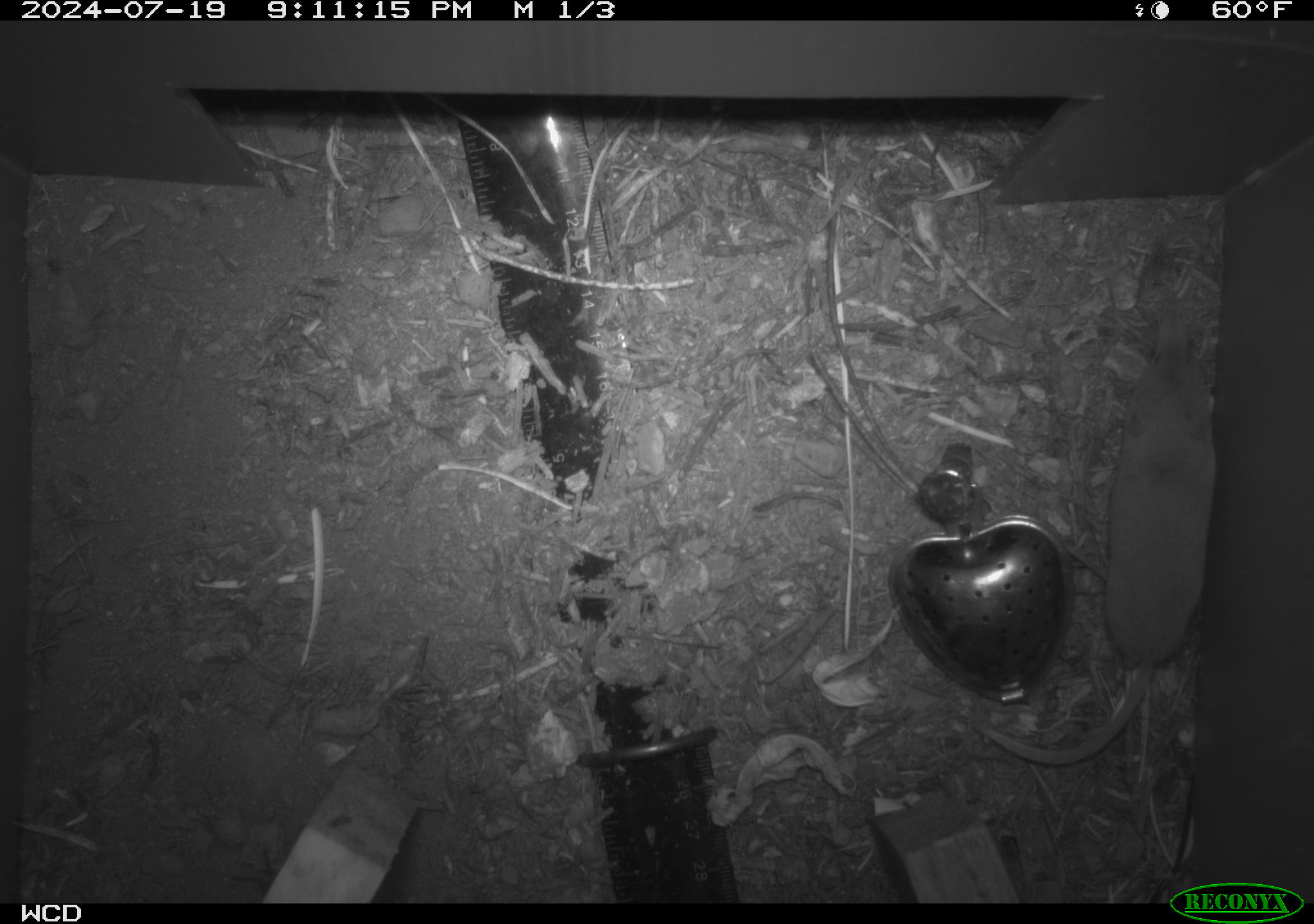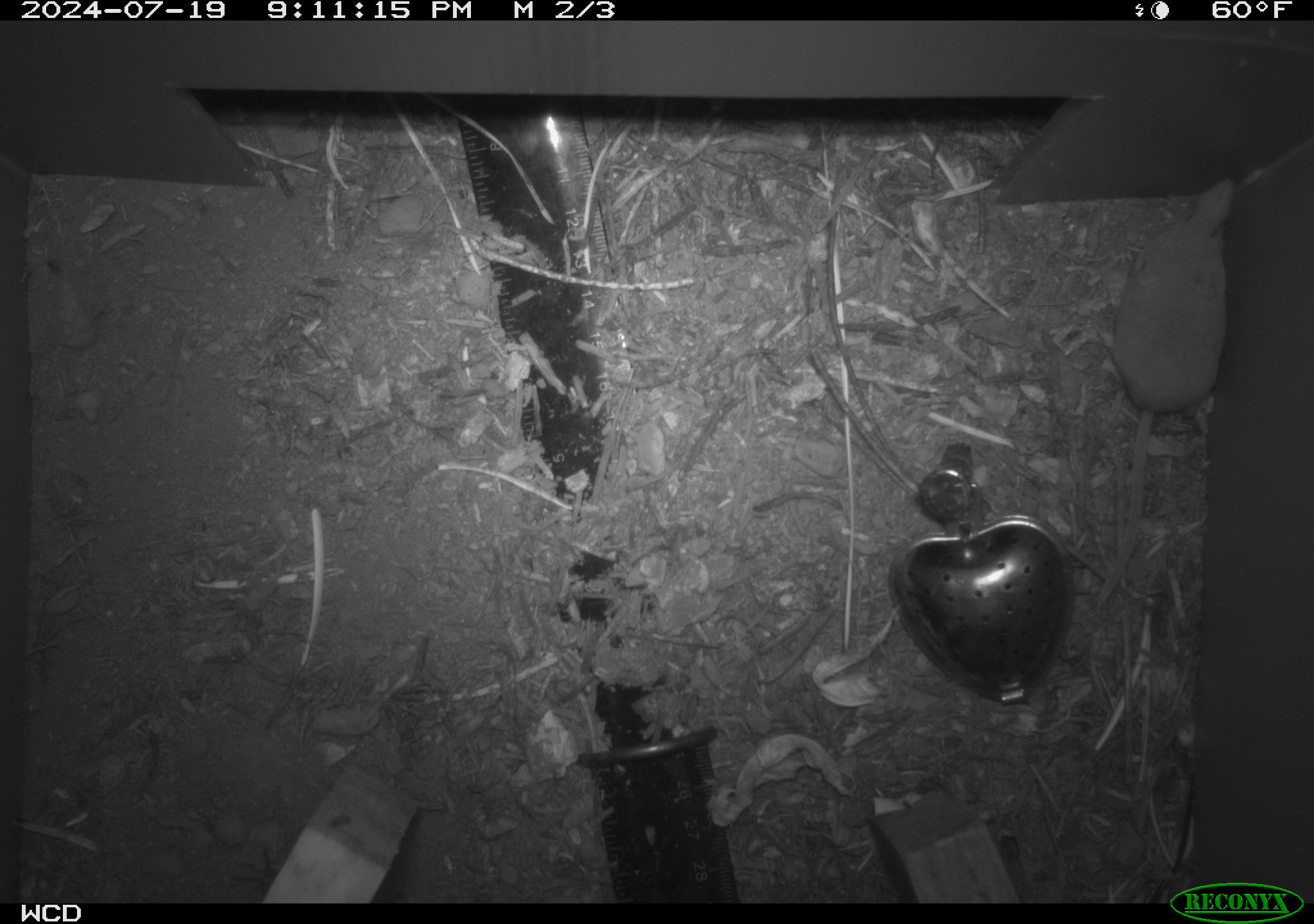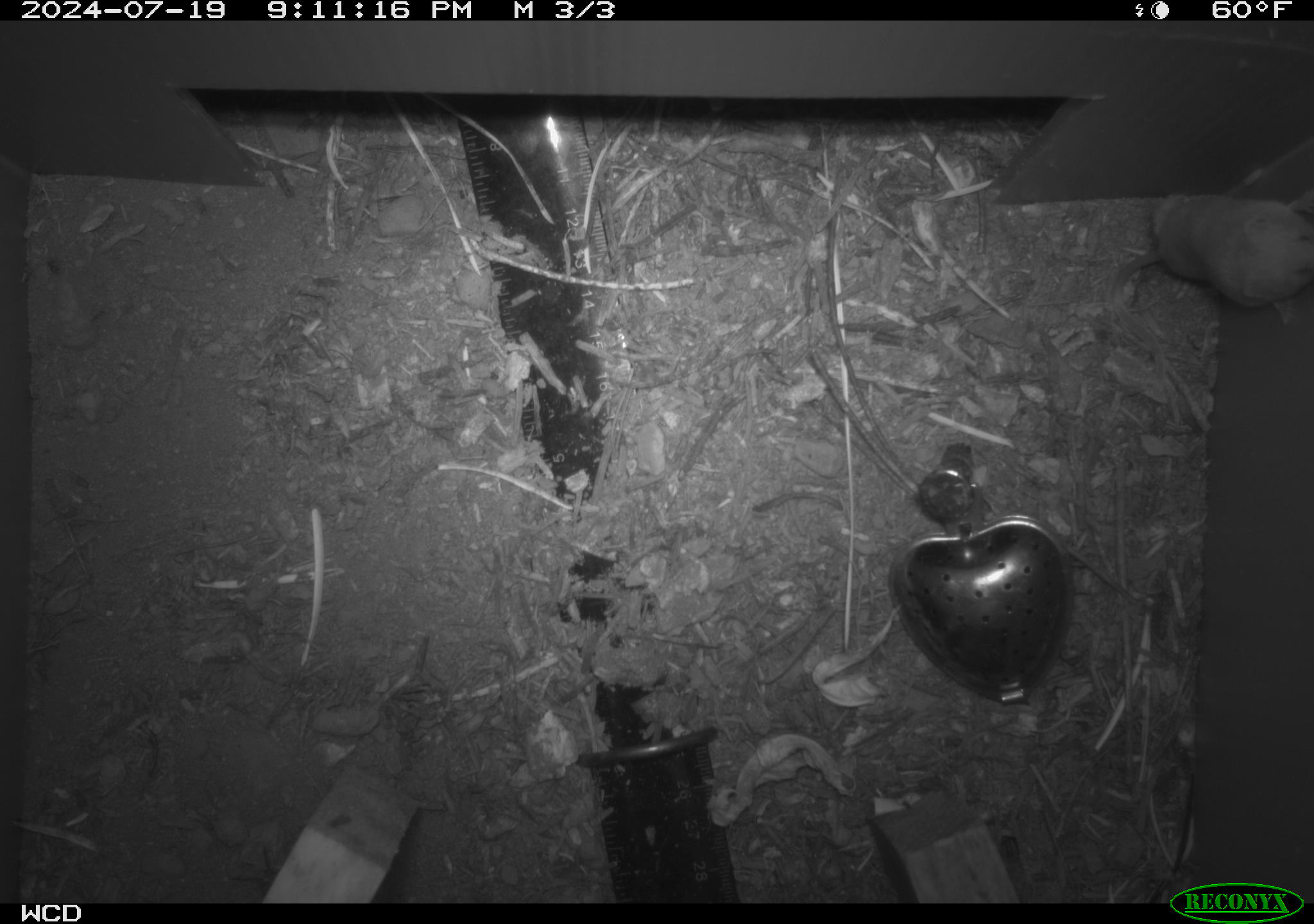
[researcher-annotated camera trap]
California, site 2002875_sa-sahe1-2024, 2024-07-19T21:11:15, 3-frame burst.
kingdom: Animalia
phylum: Chordata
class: Mammalia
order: Eulipotyphla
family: Soricidae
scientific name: Soricidae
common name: shrews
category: soricidae family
Soricidae family (shrews) (Soricidae).